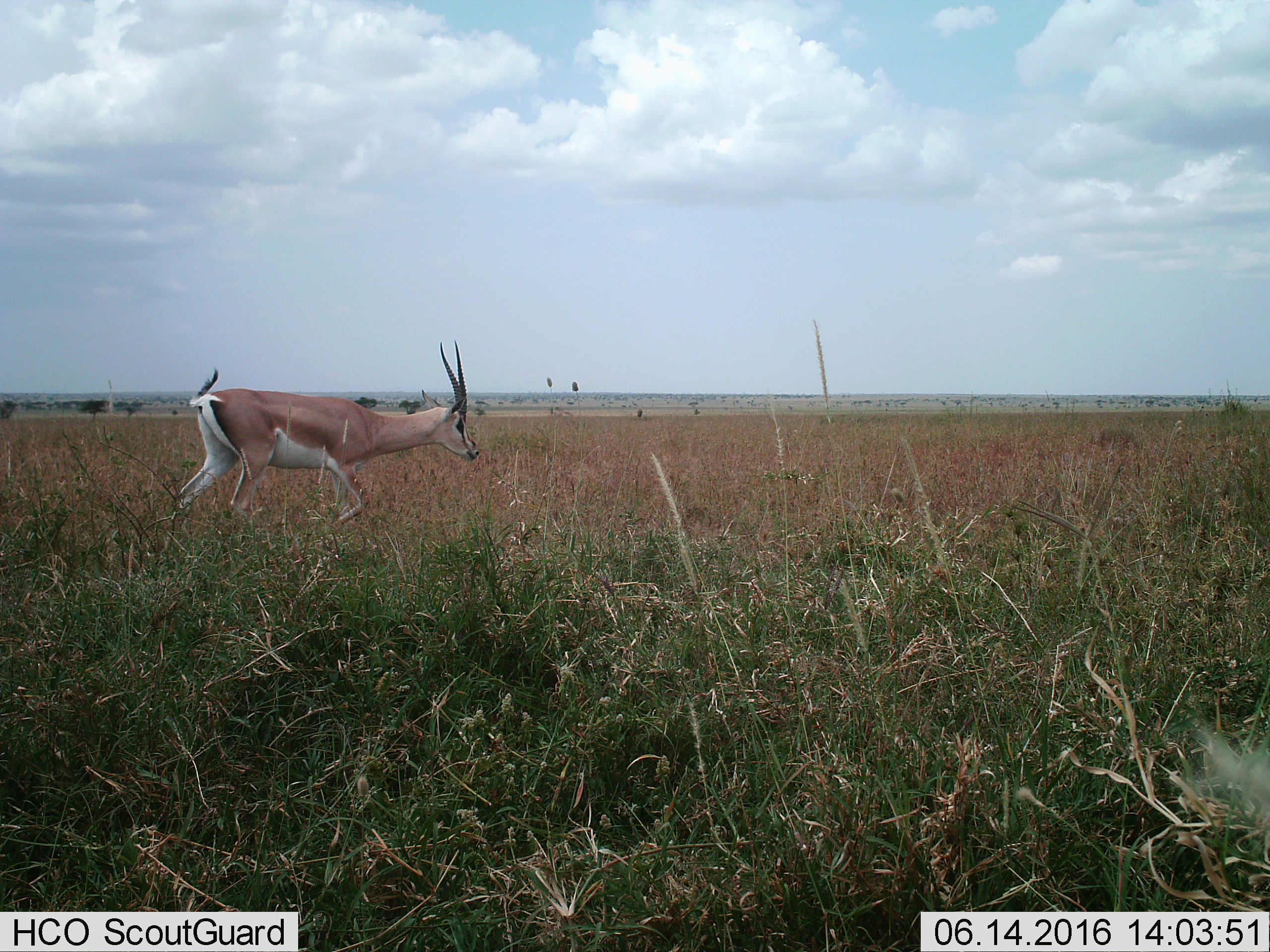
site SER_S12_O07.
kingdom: Animalia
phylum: Chordata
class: Mammalia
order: Artiodactyla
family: Bovidae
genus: Nanger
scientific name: Nanger granti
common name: grant's gazelle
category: gazellegrants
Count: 1.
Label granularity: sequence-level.